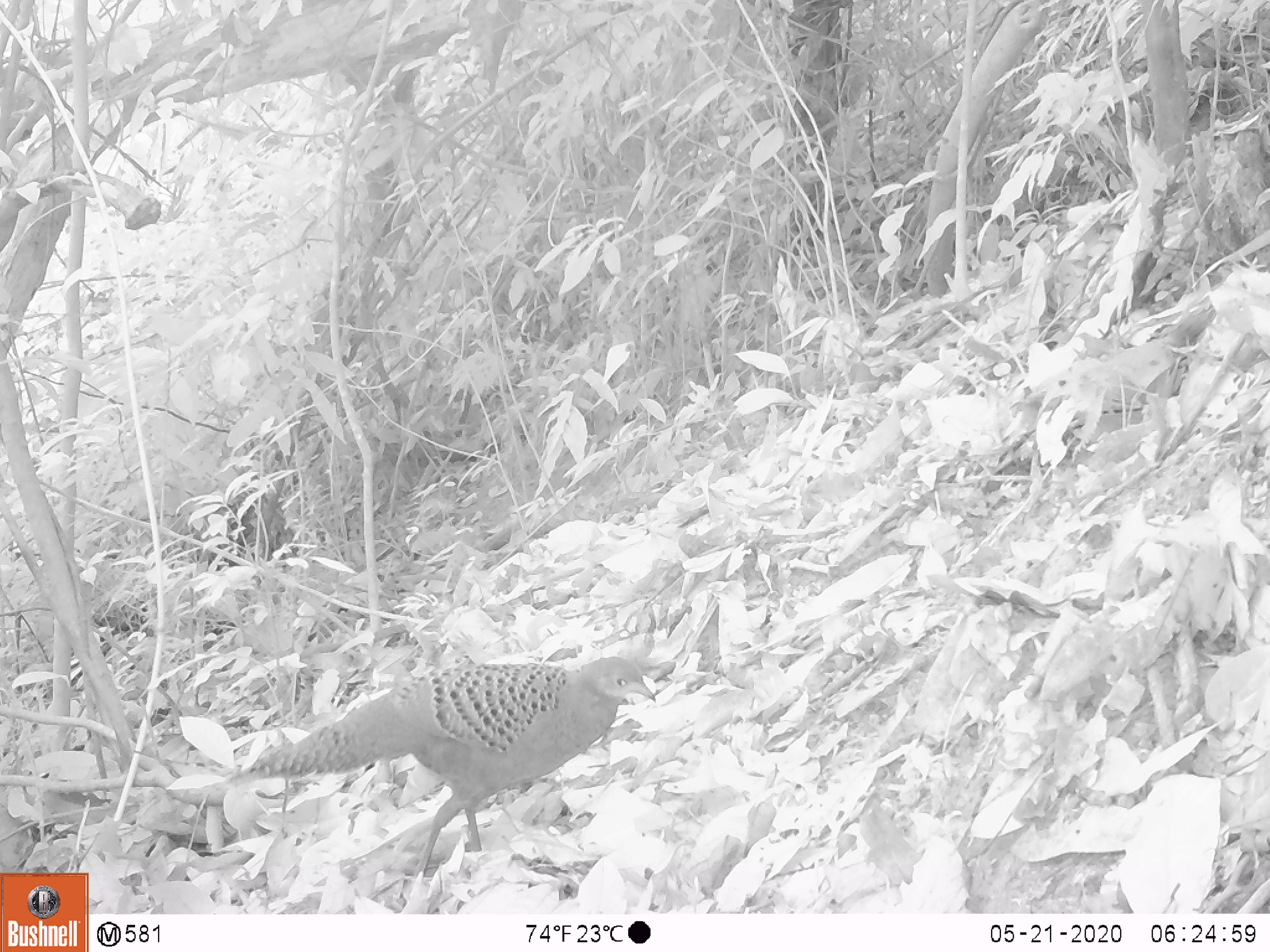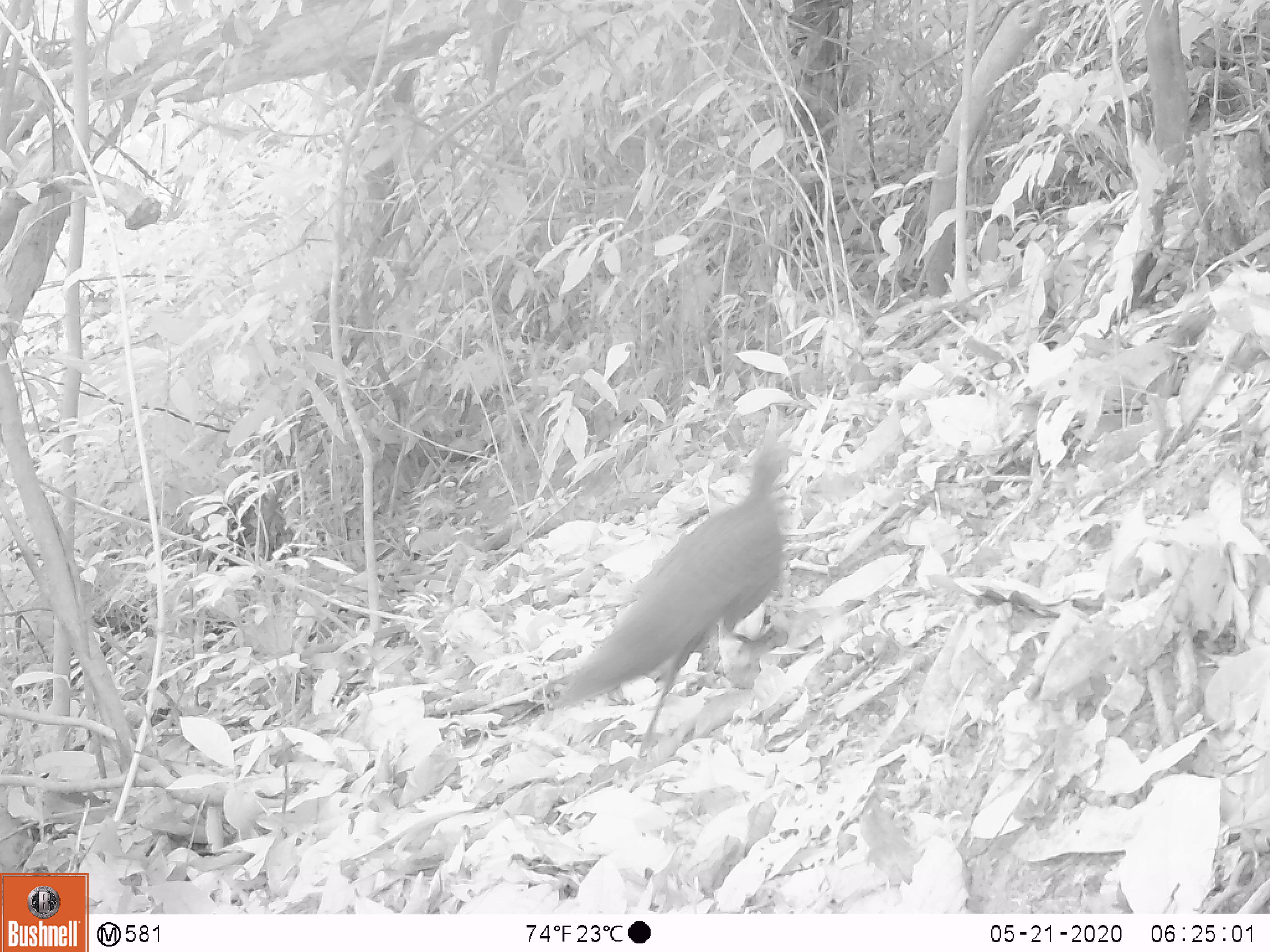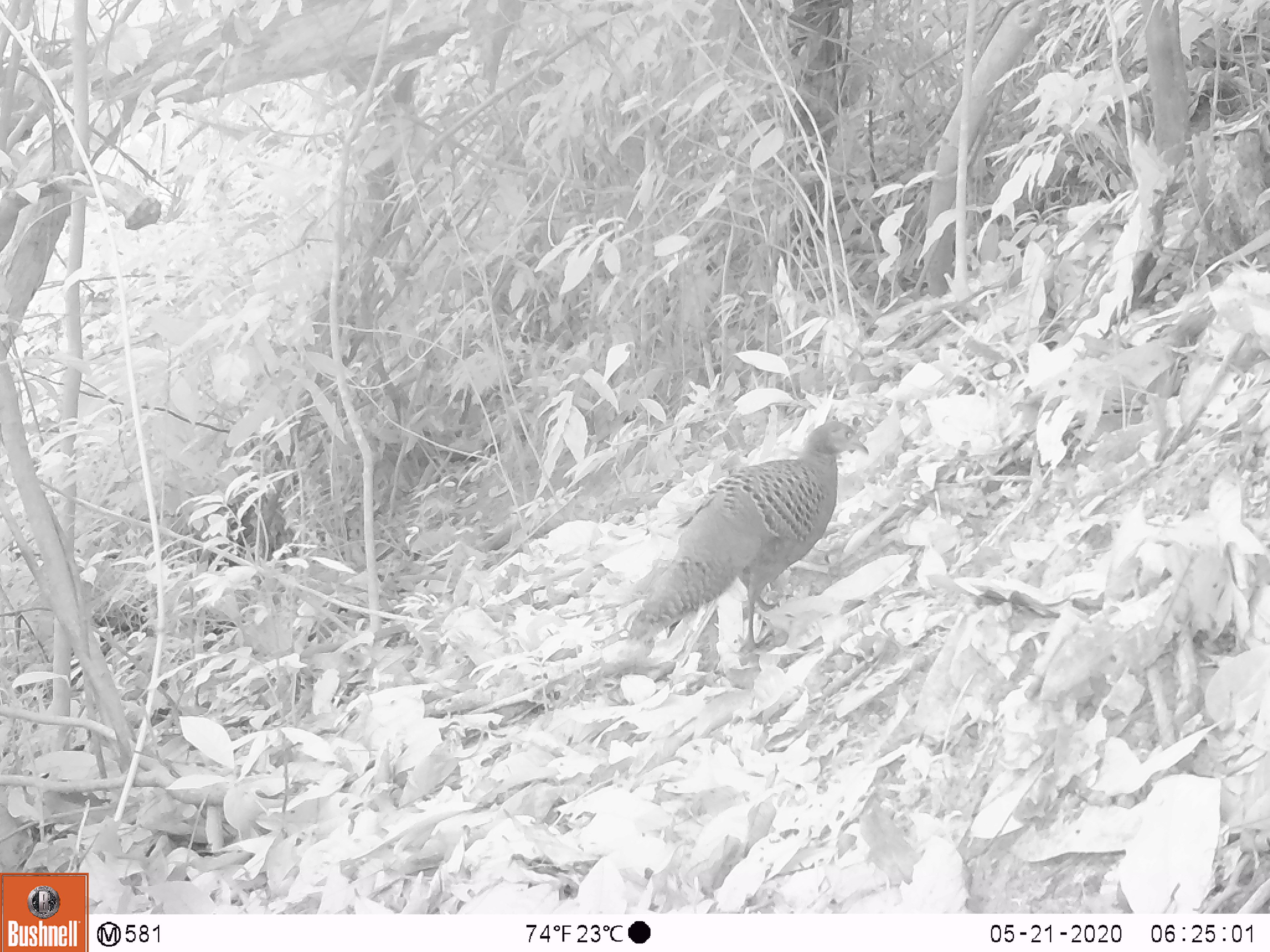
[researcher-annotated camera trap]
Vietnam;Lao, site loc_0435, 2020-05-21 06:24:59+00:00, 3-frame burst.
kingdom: Animalia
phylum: Chordata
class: Aves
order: Galliformes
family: Phasianidae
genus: Polyplectron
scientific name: Polyplectron bicalcaratum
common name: gray peacock-pheasant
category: grey peacock pheasant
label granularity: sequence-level